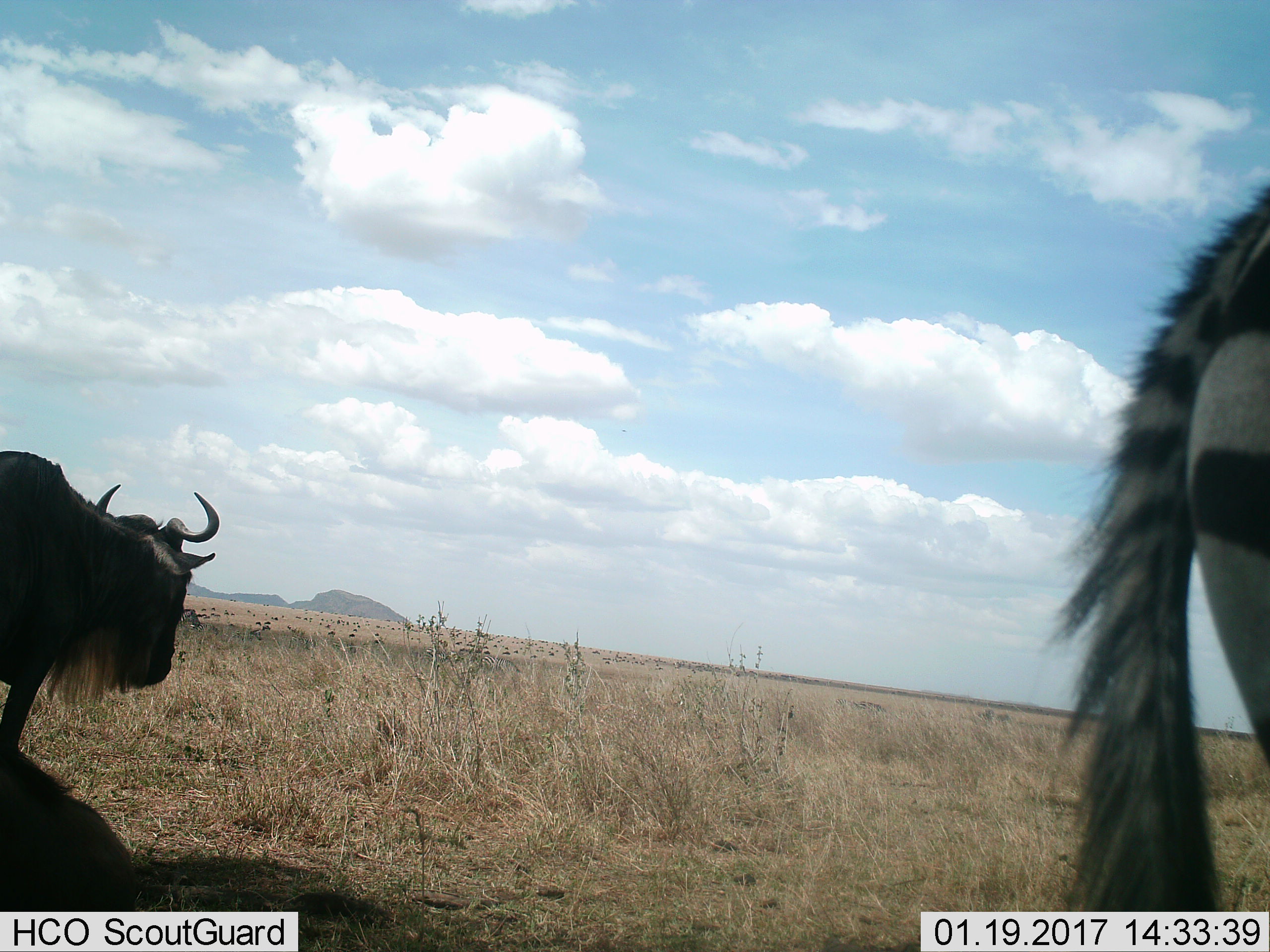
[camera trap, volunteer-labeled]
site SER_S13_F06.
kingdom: Animalia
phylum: Chordata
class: Mammalia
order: Artiodactyla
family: Bovidae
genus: Connochaetes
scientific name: Connochaetes taurinus taurinus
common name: blue wildebeest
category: wildebeestblue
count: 5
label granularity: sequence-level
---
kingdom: Animalia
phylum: Chordata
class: Mammalia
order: Perissodactyla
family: Equidae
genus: Equus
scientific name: Equus quagga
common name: plains zebra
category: zebraplains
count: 1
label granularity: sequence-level